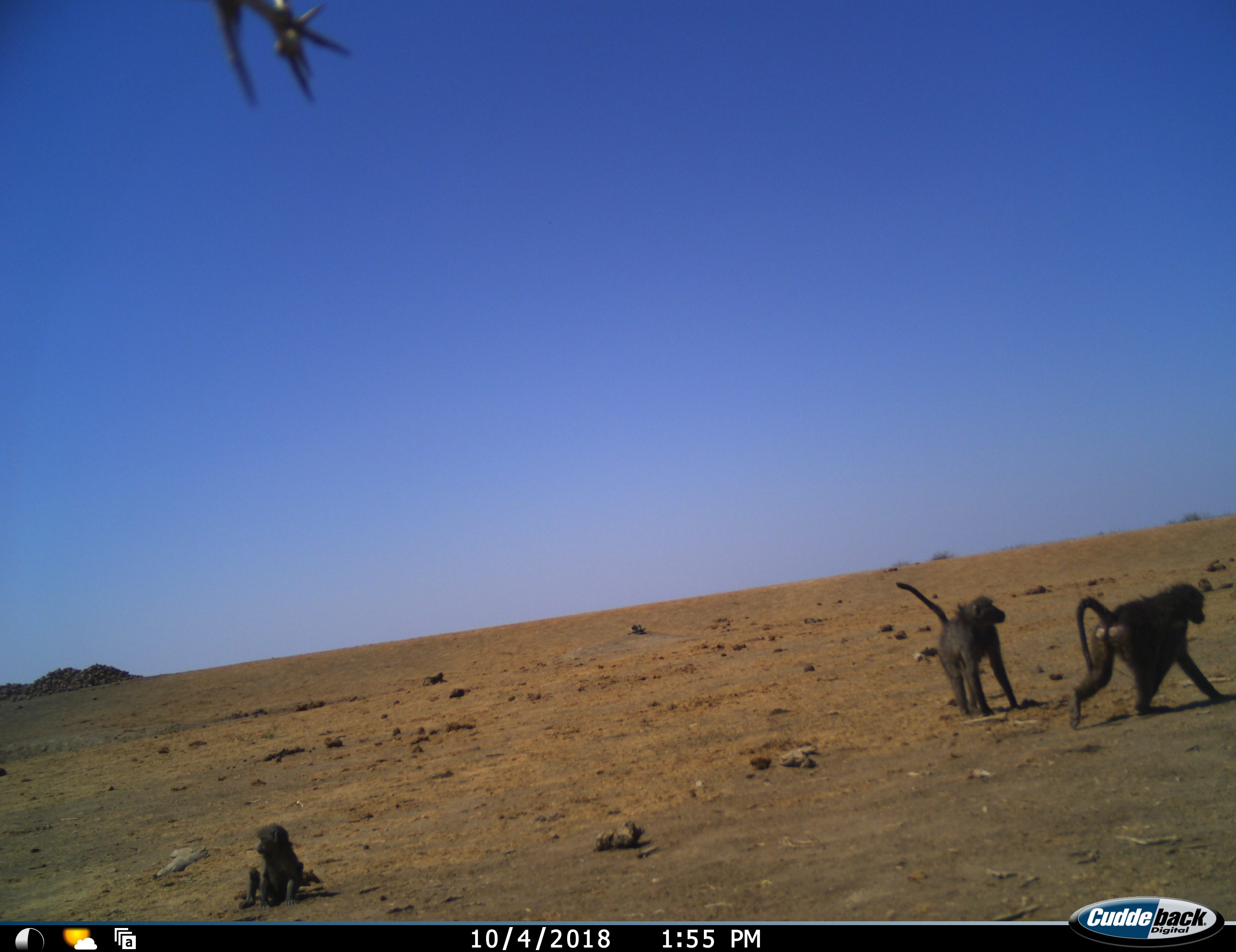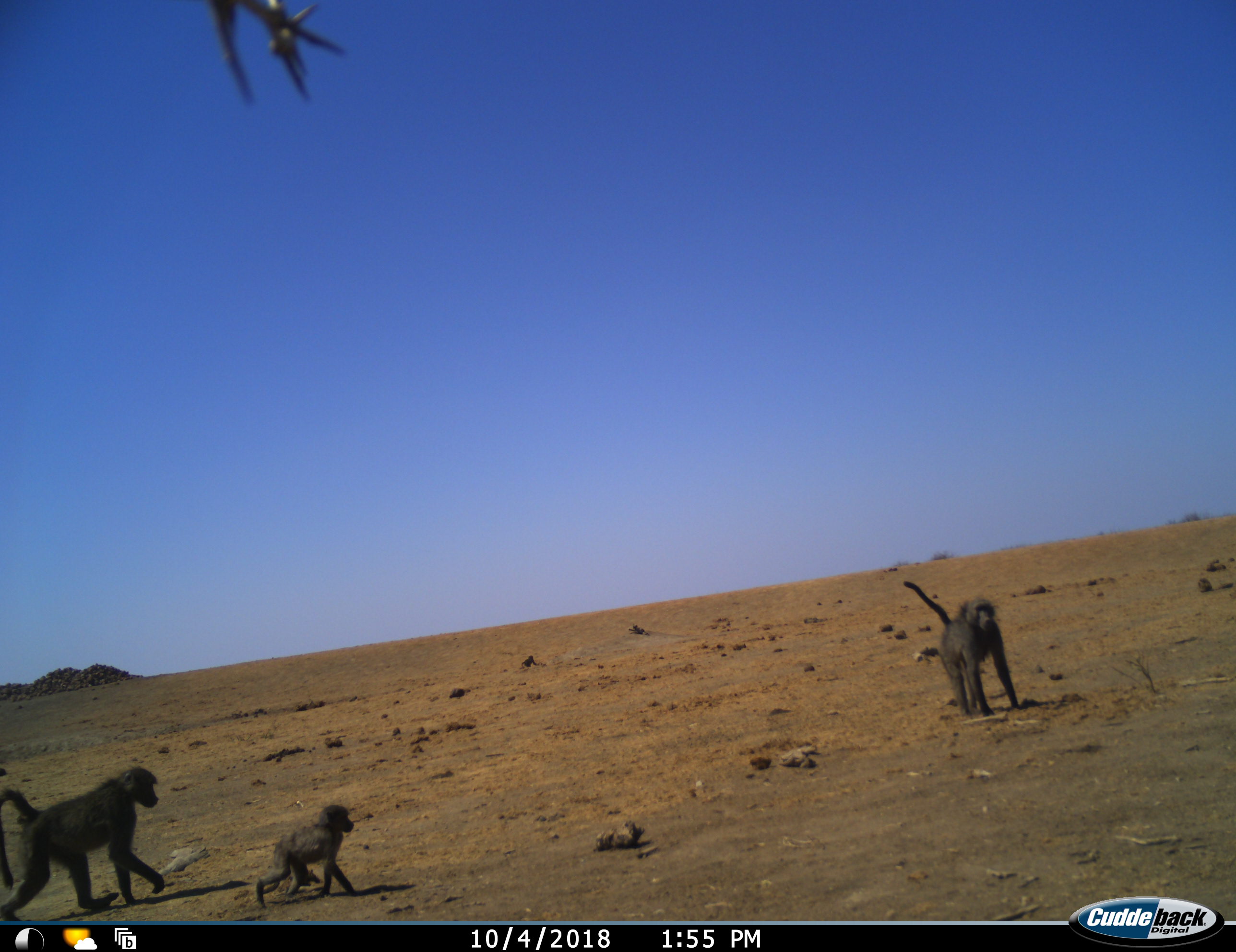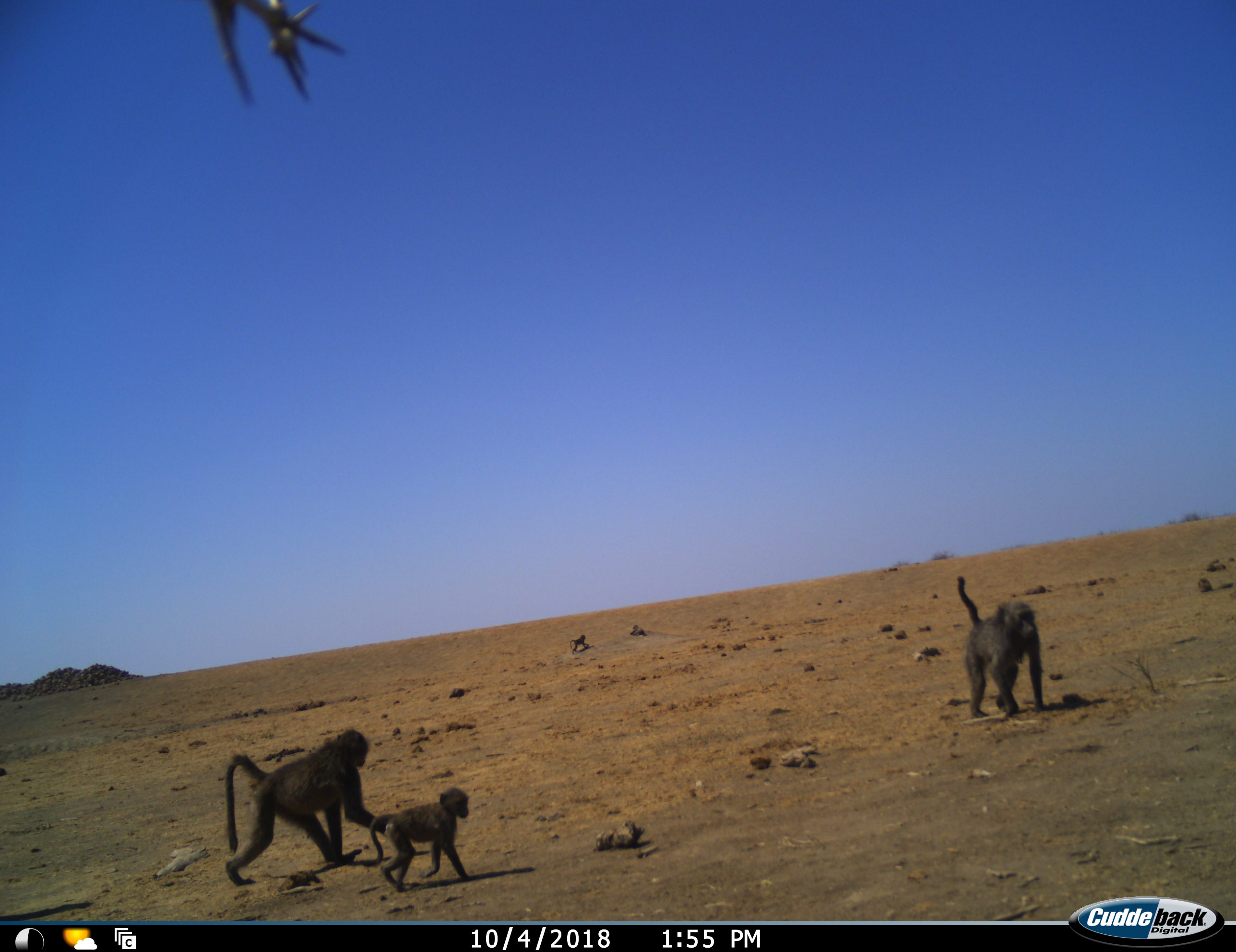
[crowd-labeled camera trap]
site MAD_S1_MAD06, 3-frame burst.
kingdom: Animalia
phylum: Chordata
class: Mammalia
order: Primates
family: Cercopithecidae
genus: Papio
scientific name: Papio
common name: baboon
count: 5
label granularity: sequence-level